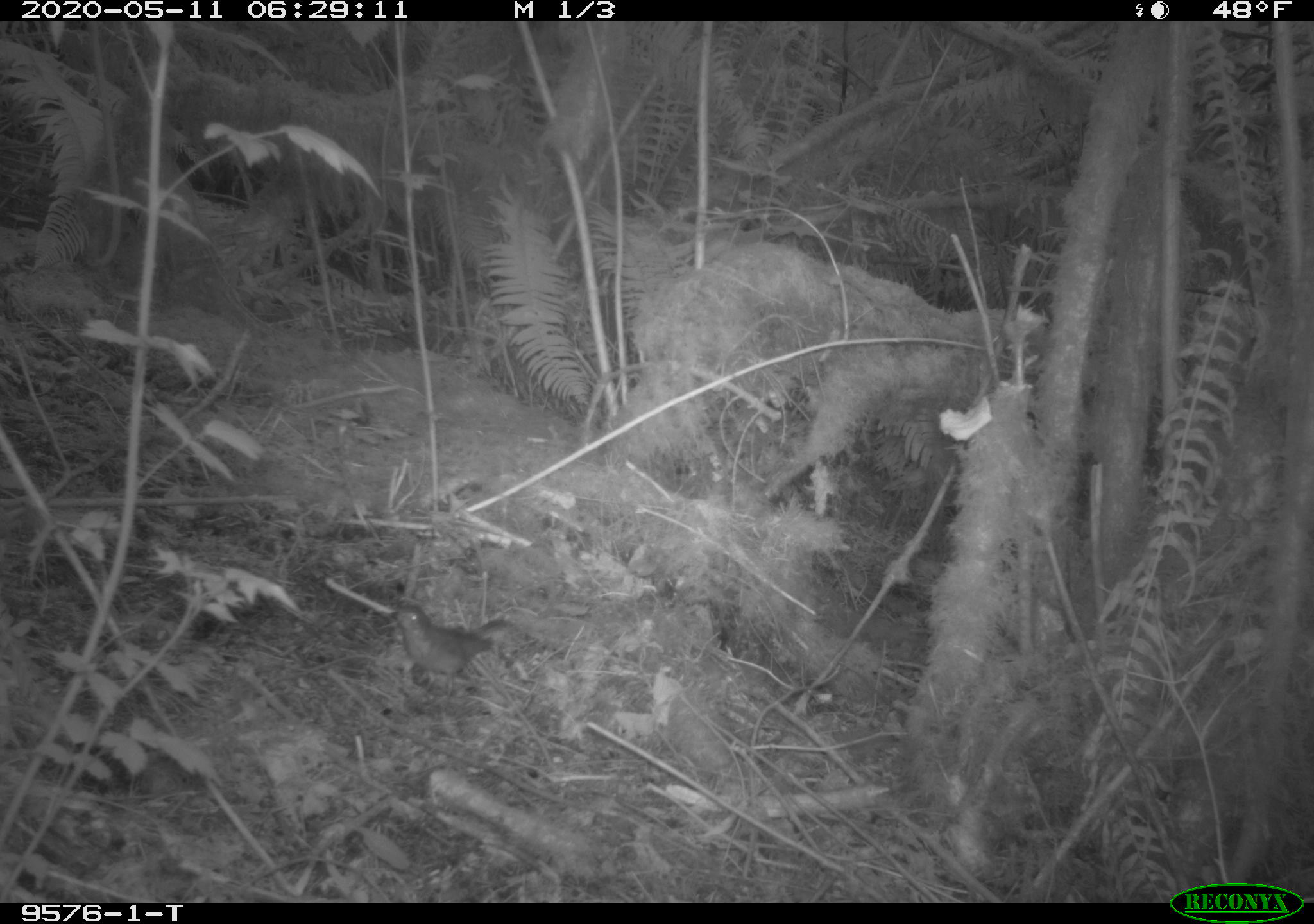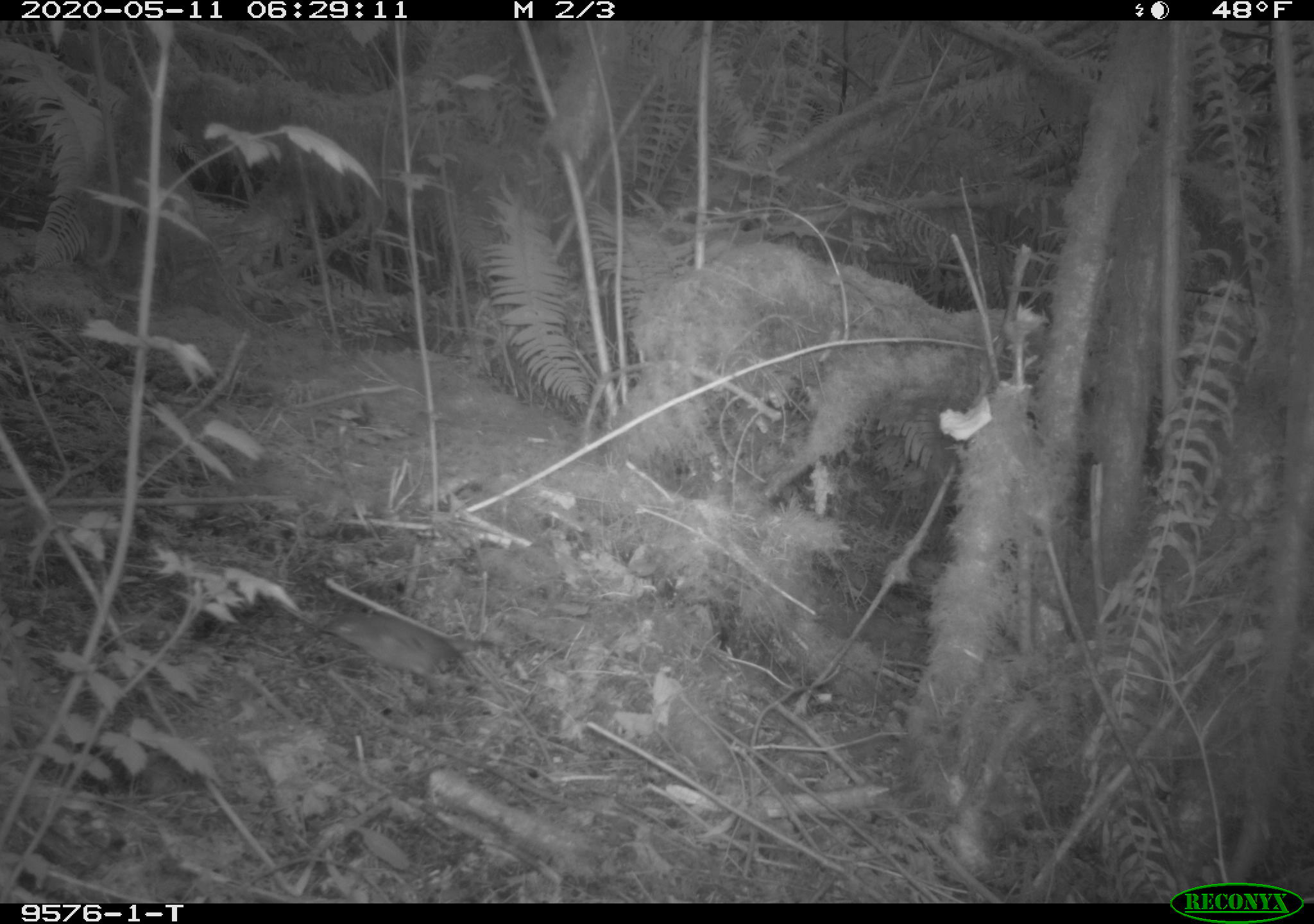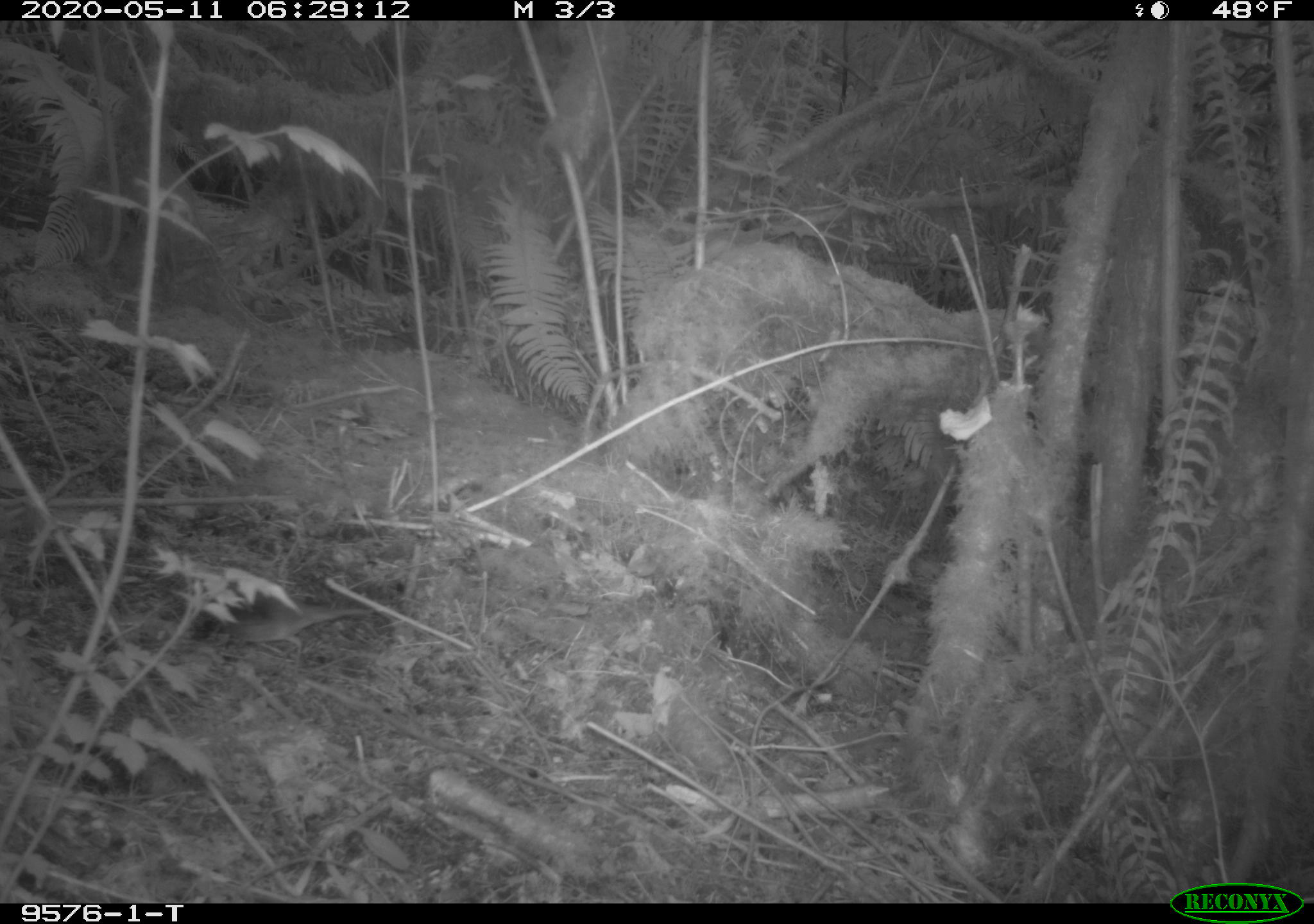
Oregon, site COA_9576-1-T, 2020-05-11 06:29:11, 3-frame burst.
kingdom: Animalia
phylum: Chordata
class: Aves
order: Passeriformes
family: Turdidae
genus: Catharus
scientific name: Catharus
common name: brown thrushes and nightingale-thrushes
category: catharus species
Catharus species (brown thrushes and nightingale-thrushes) (Catharus).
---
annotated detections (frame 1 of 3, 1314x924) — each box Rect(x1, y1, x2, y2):
catharus species: Rect(396, 600, 493, 689)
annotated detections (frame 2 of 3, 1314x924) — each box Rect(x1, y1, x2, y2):
catharus species: Rect(326, 598, 466, 681)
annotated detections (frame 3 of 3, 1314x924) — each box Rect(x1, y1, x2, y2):
catharus species: Rect(193, 585, 367, 660)